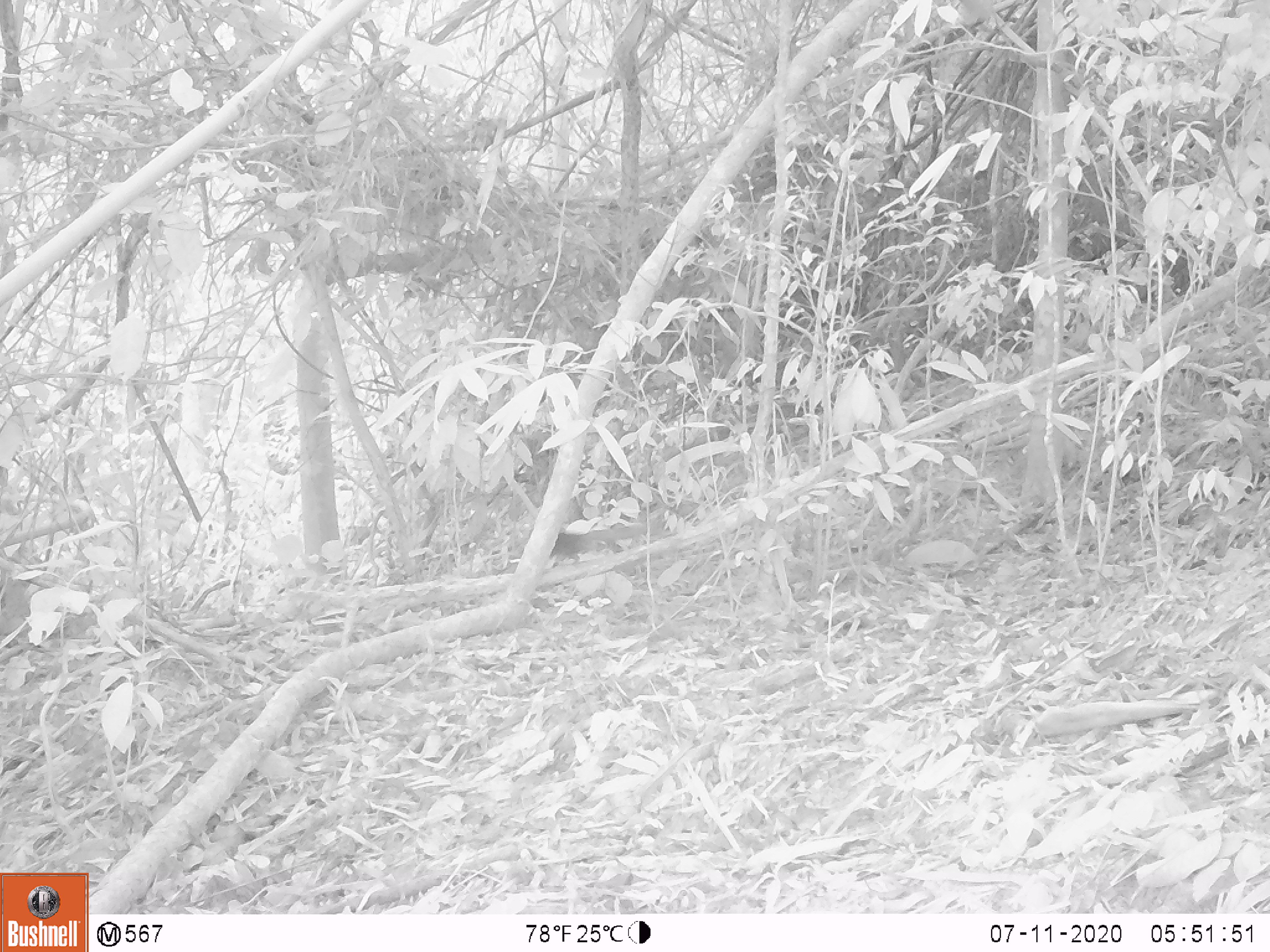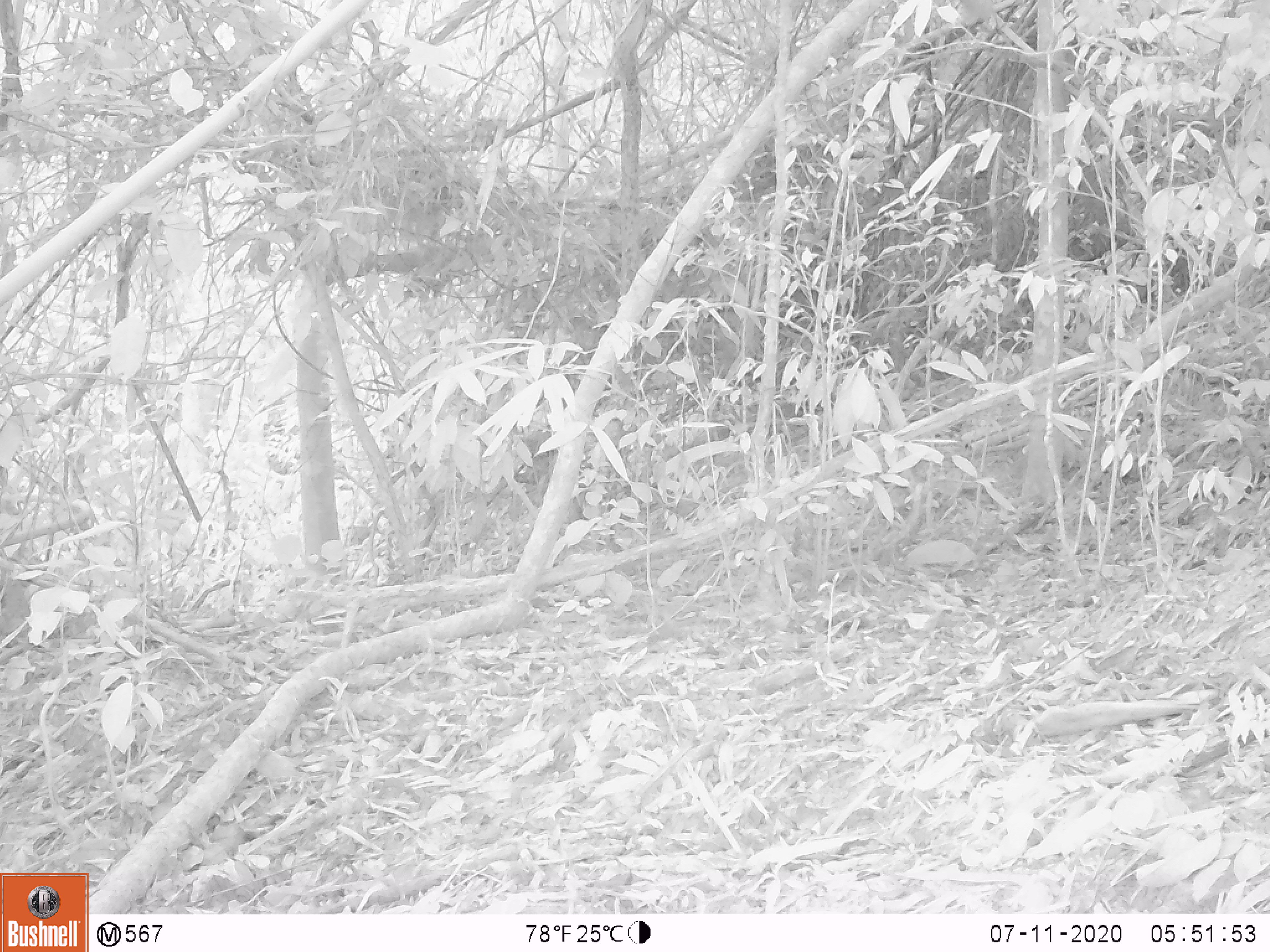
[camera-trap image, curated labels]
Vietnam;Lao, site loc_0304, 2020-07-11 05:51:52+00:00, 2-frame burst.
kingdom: Animalia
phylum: Chordata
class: Mammalia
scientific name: Mammalia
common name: mammal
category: unidentified small mammal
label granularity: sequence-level